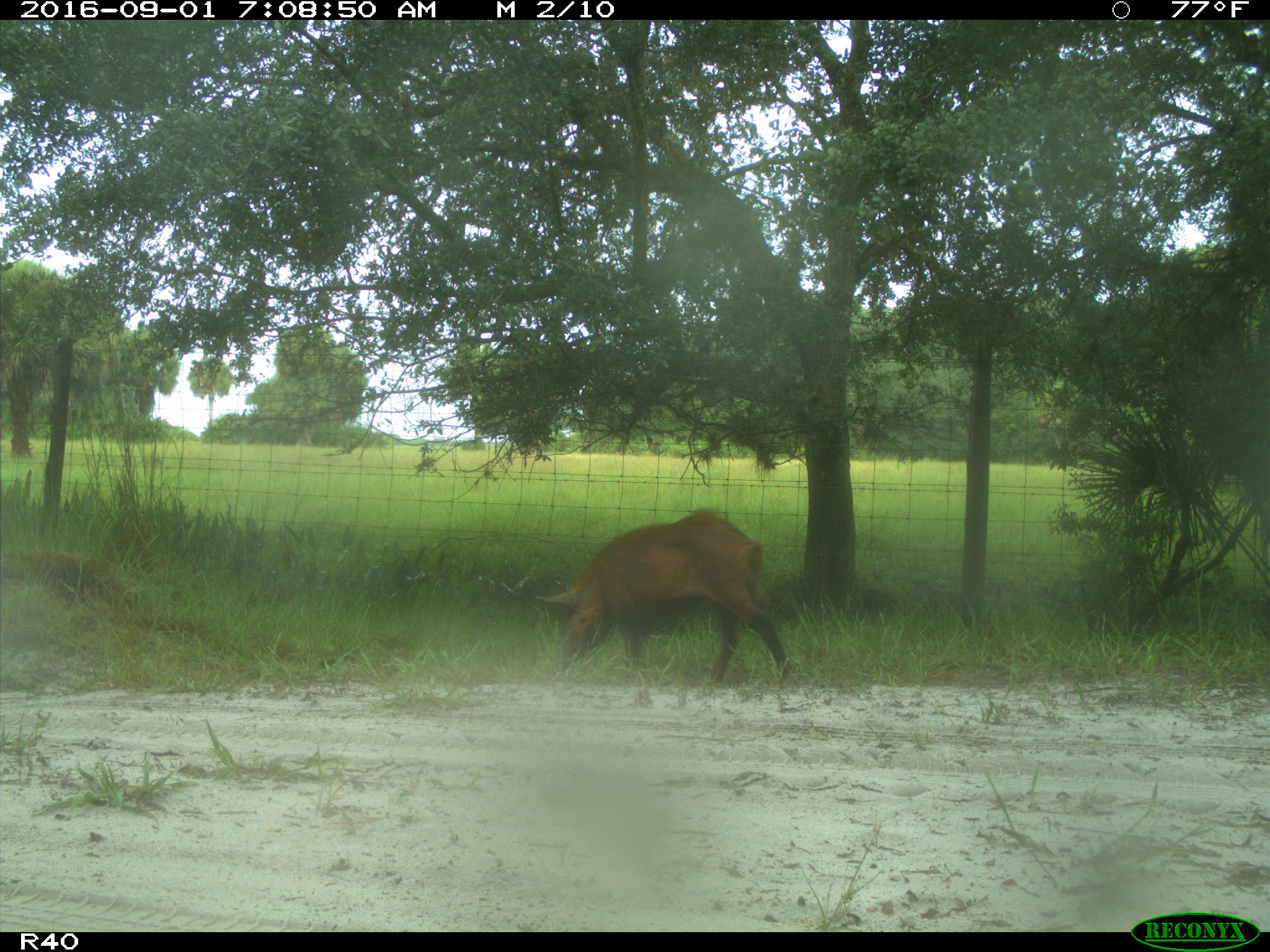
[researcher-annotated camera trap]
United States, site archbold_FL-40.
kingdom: Animalia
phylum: Chordata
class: Mammalia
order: Artiodactyla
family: Suidae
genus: Sus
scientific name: Sus scrofa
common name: wild boar